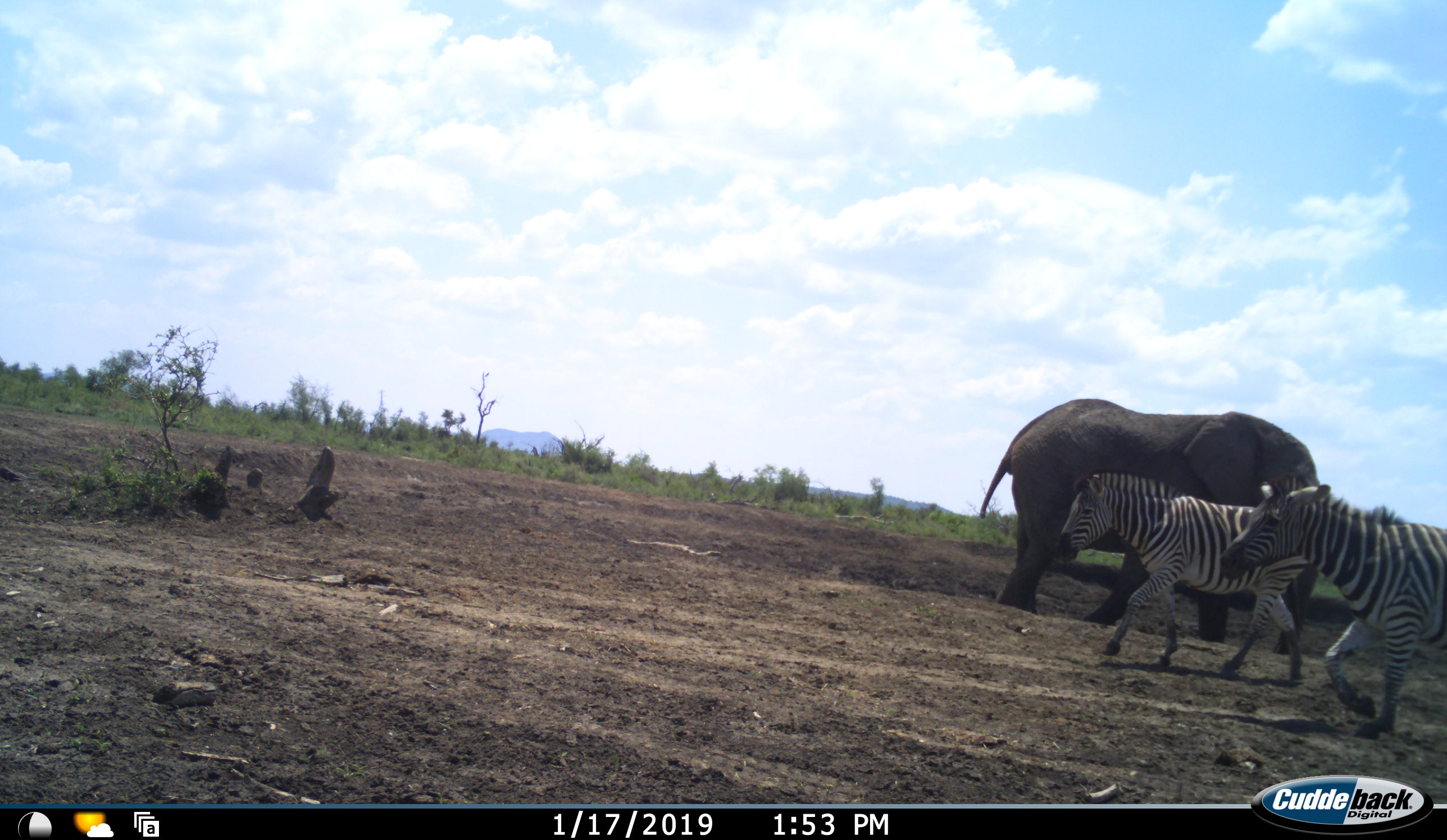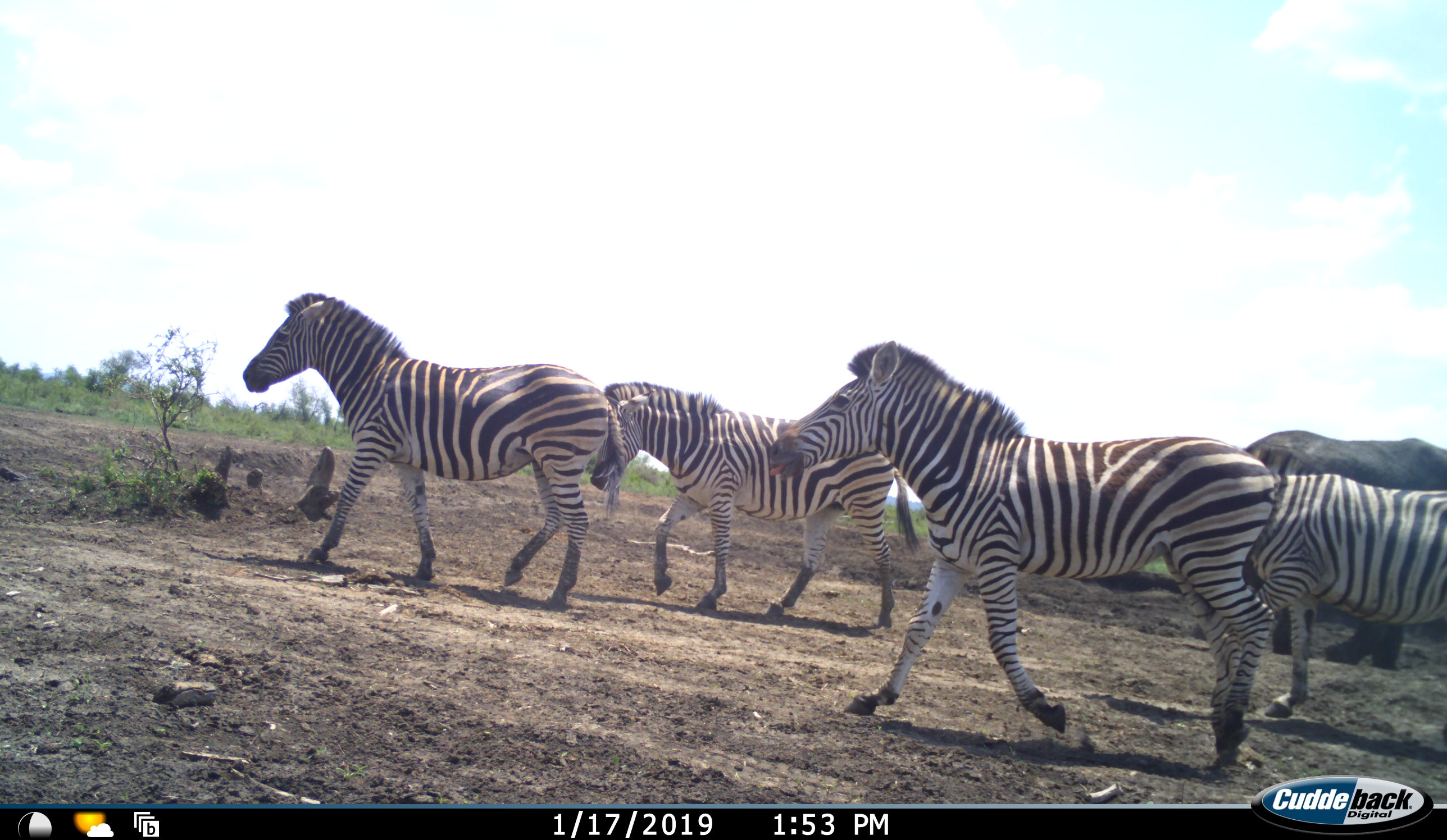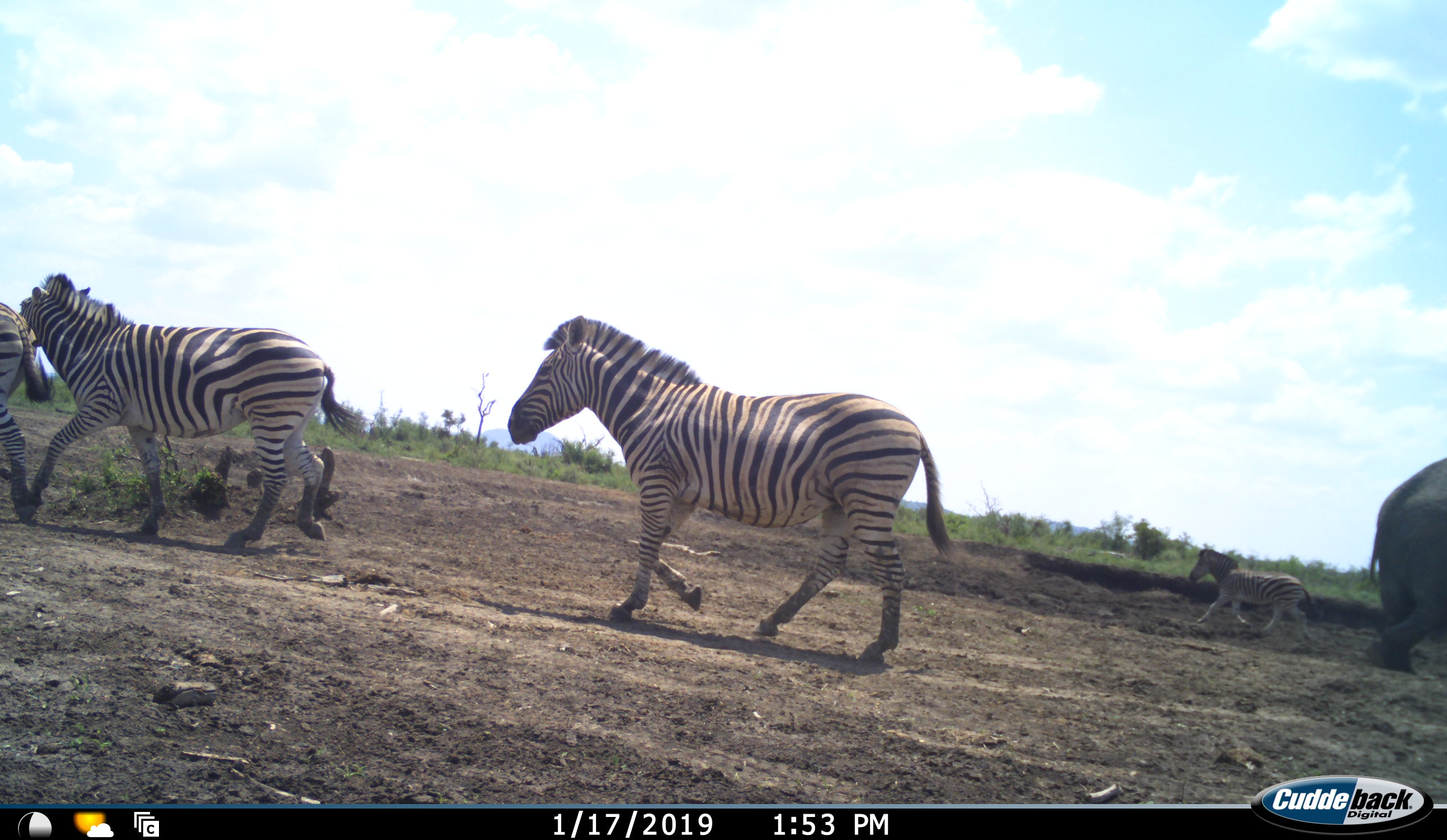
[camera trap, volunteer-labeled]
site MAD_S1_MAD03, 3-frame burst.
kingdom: Animalia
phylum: Chordata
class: Mammalia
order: Proboscidea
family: Elephantidae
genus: Loxodonta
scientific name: Loxodonta africana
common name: african bush elephant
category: elephant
Elephant (african bush elephant) (Loxodonta africana), count 1. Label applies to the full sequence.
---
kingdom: Animalia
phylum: Chordata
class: Mammalia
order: Perissodactyla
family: Equidae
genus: Equus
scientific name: Equus quagga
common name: plains zebra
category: zebraplains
Zebraplains (plains zebra) (Equus quagga), count 5. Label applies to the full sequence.